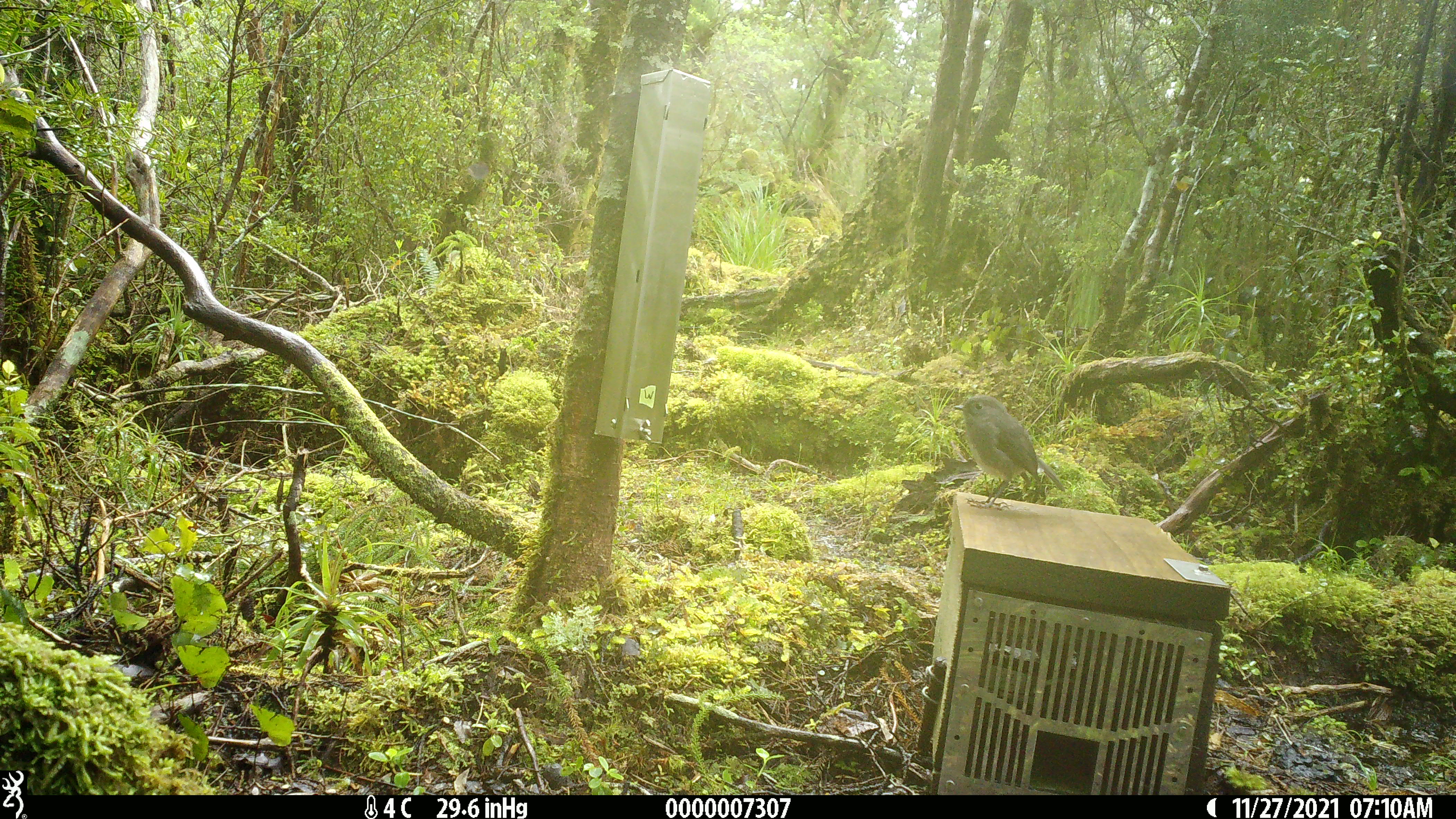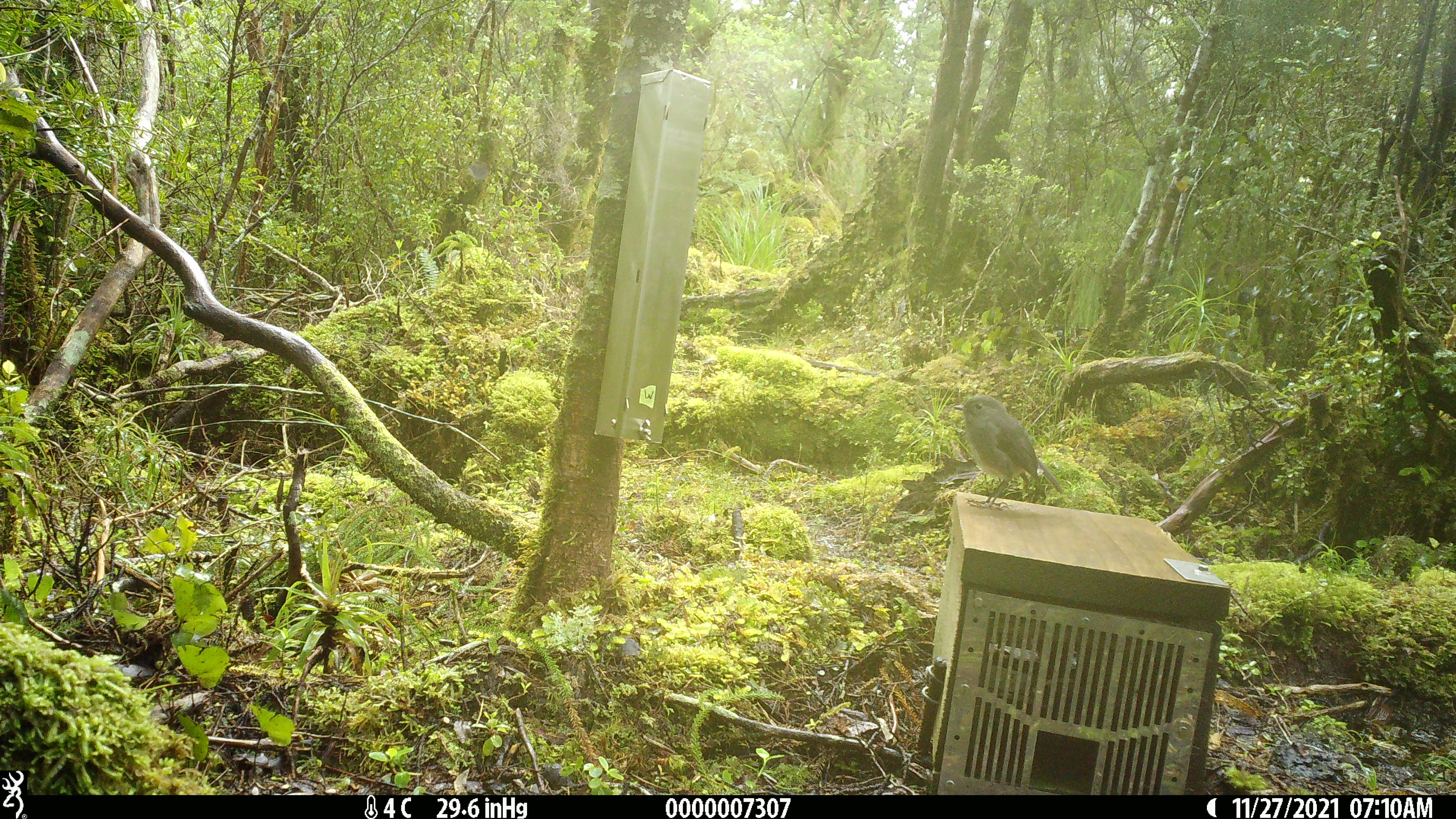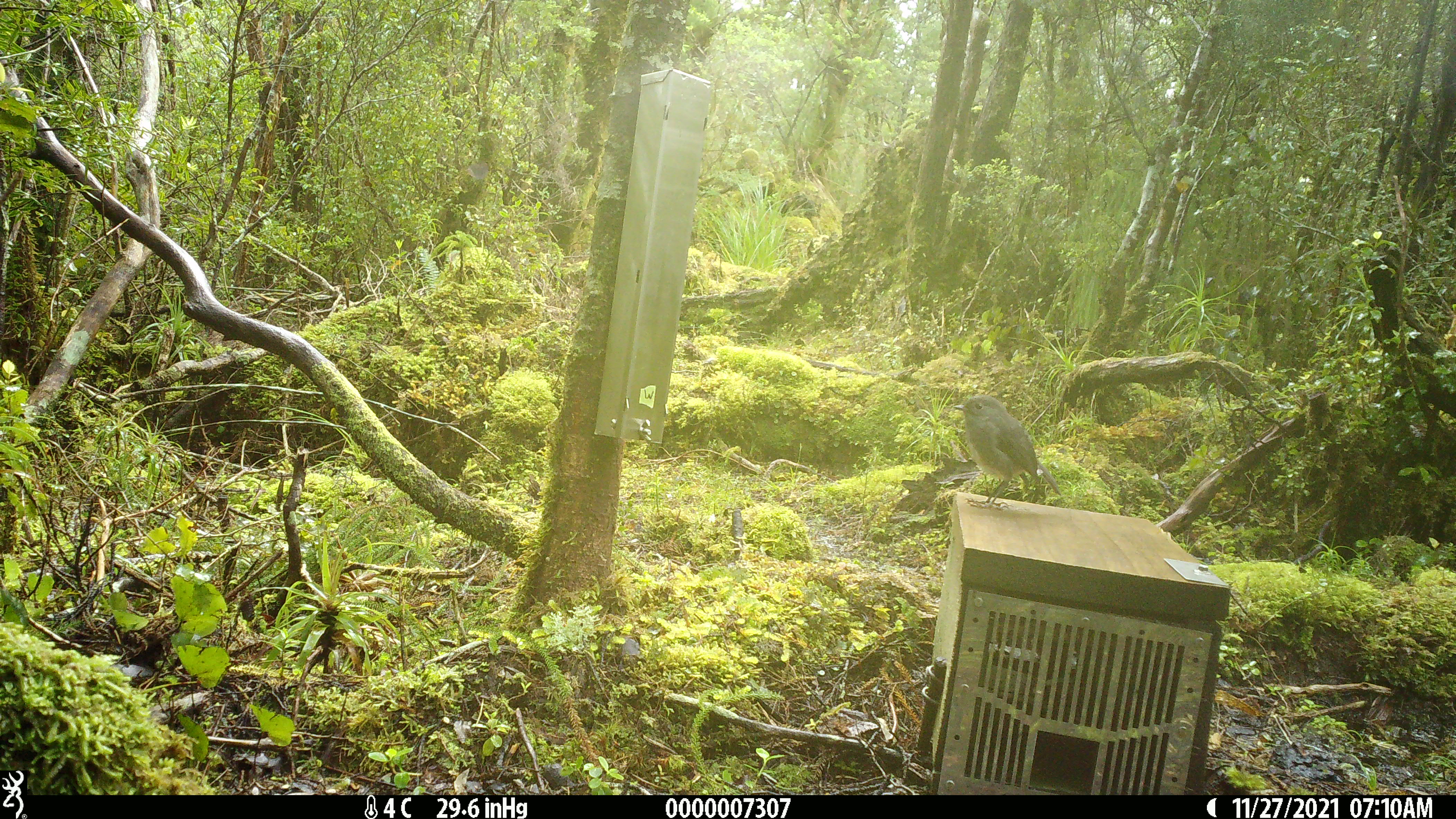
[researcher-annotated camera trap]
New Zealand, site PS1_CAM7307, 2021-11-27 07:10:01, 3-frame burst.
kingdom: Animalia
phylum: Chordata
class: Aves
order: Passeriformes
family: Petroicidae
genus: Petroica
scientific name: Petroica australis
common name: new zealand robin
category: robin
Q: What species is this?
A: Robin (new zealand robin) (Petroica australis).